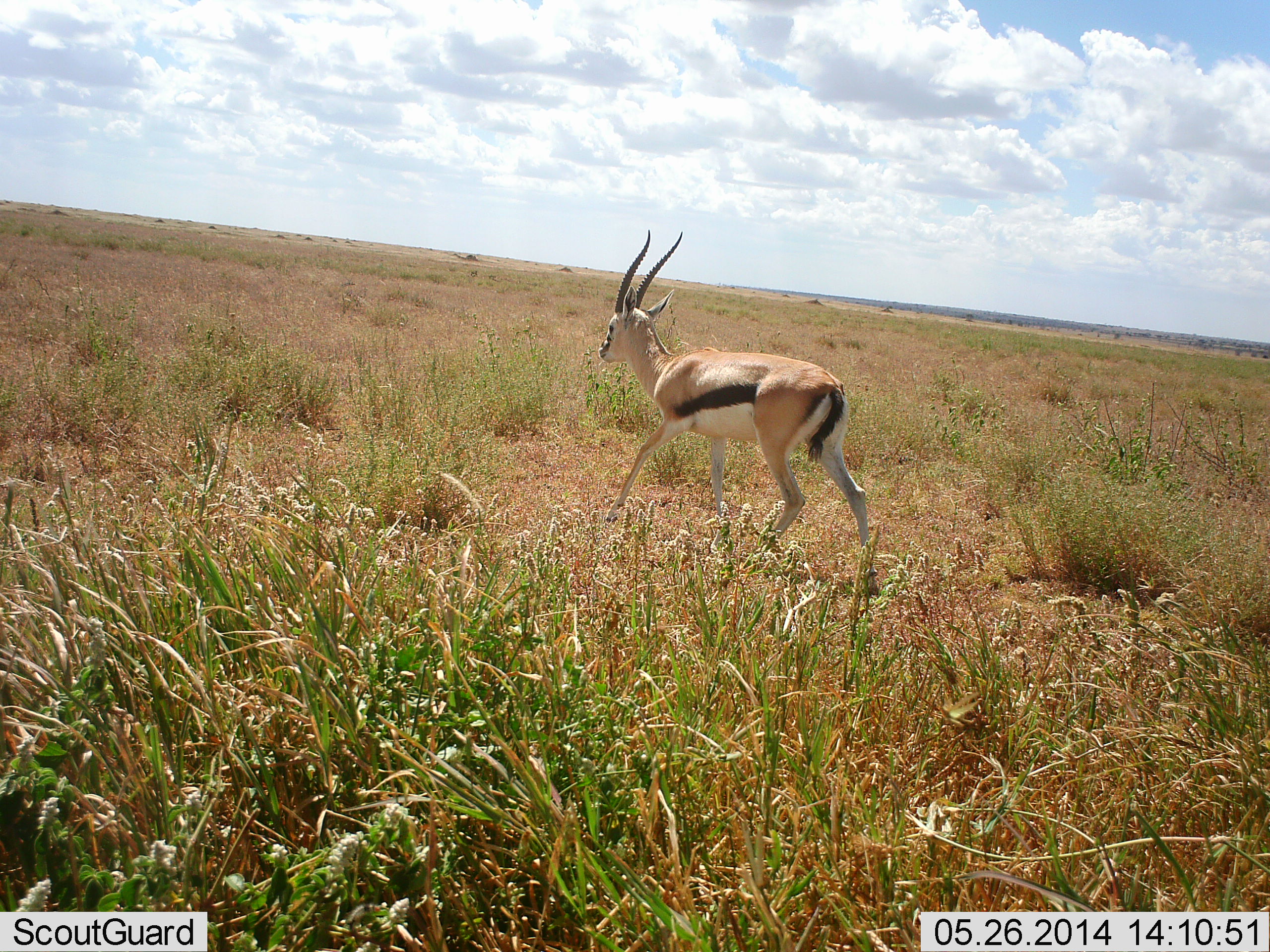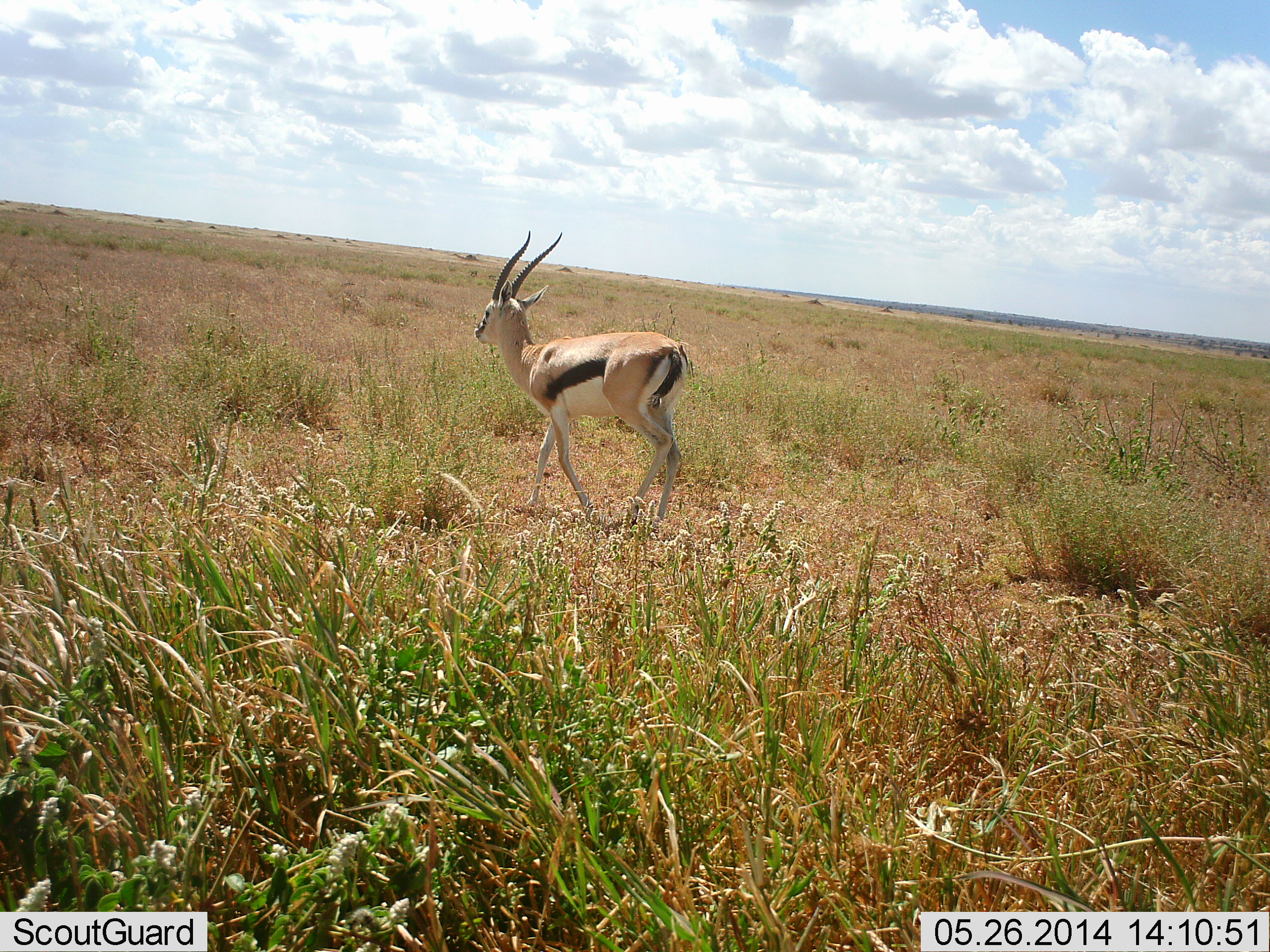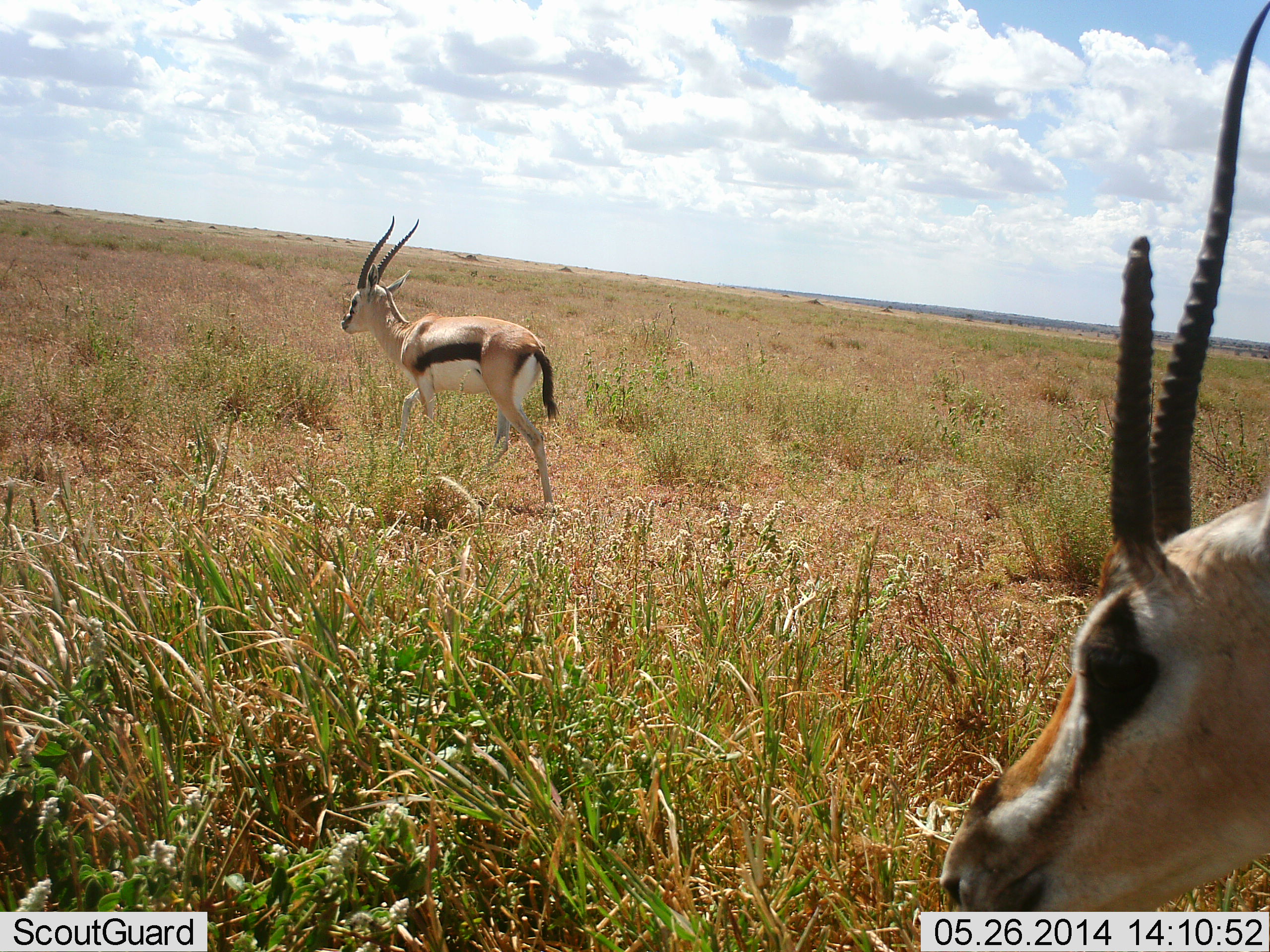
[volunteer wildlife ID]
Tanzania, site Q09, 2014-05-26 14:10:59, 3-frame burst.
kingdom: Animalia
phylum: Chordata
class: Mammalia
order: Artiodactyla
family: Bovidae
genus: Eudorcas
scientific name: Eudorcas thomsonii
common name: thomson's gazelle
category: gazellethomsons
Gazellethomsons (thomson's gazelle) (Eudorcas thomsonii), count 2. Behavior (volunteer vote fractions): standing 10%, resting 0%, moving 100%, interacting 0%. Young present (vote fraction): 0%. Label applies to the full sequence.